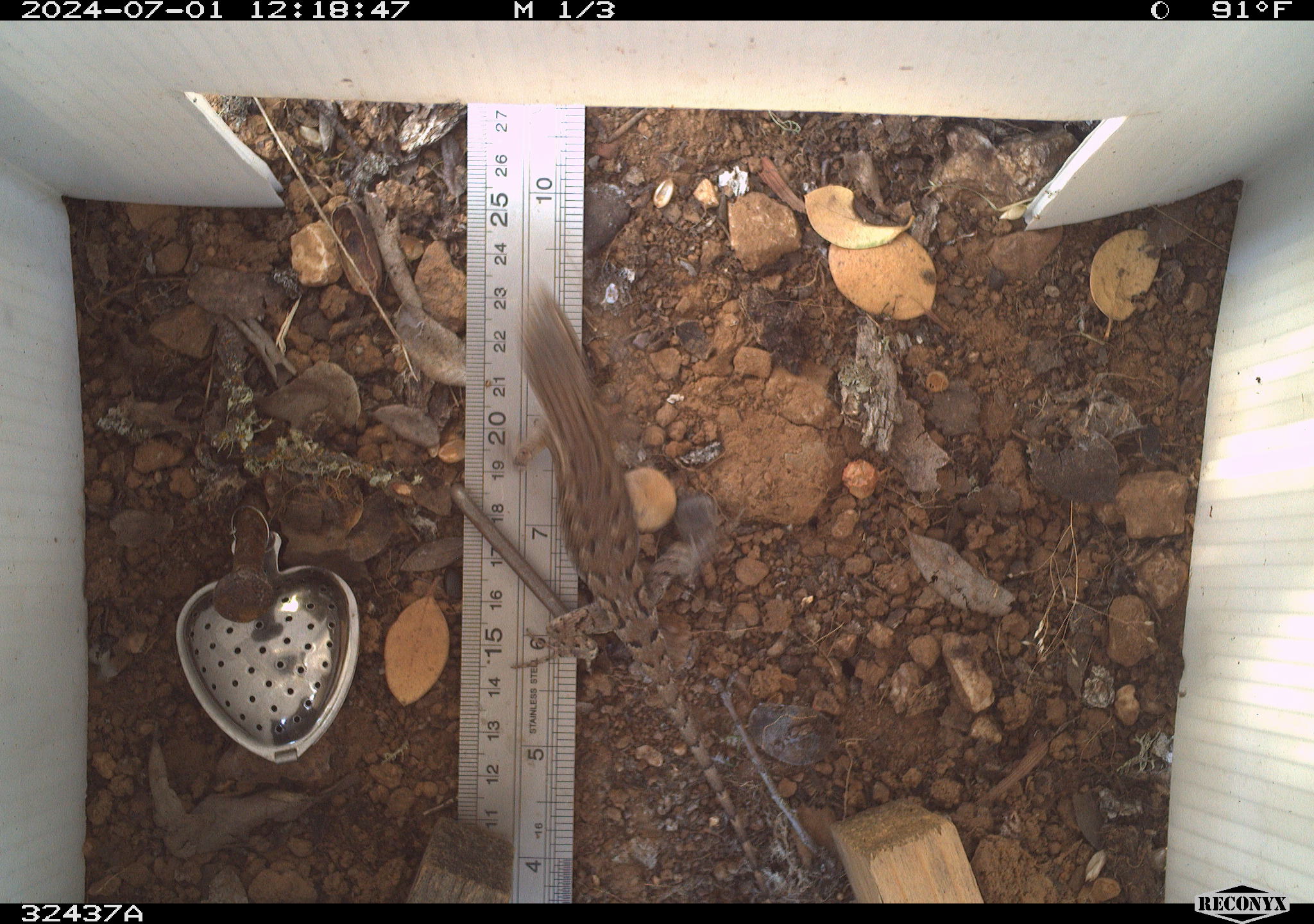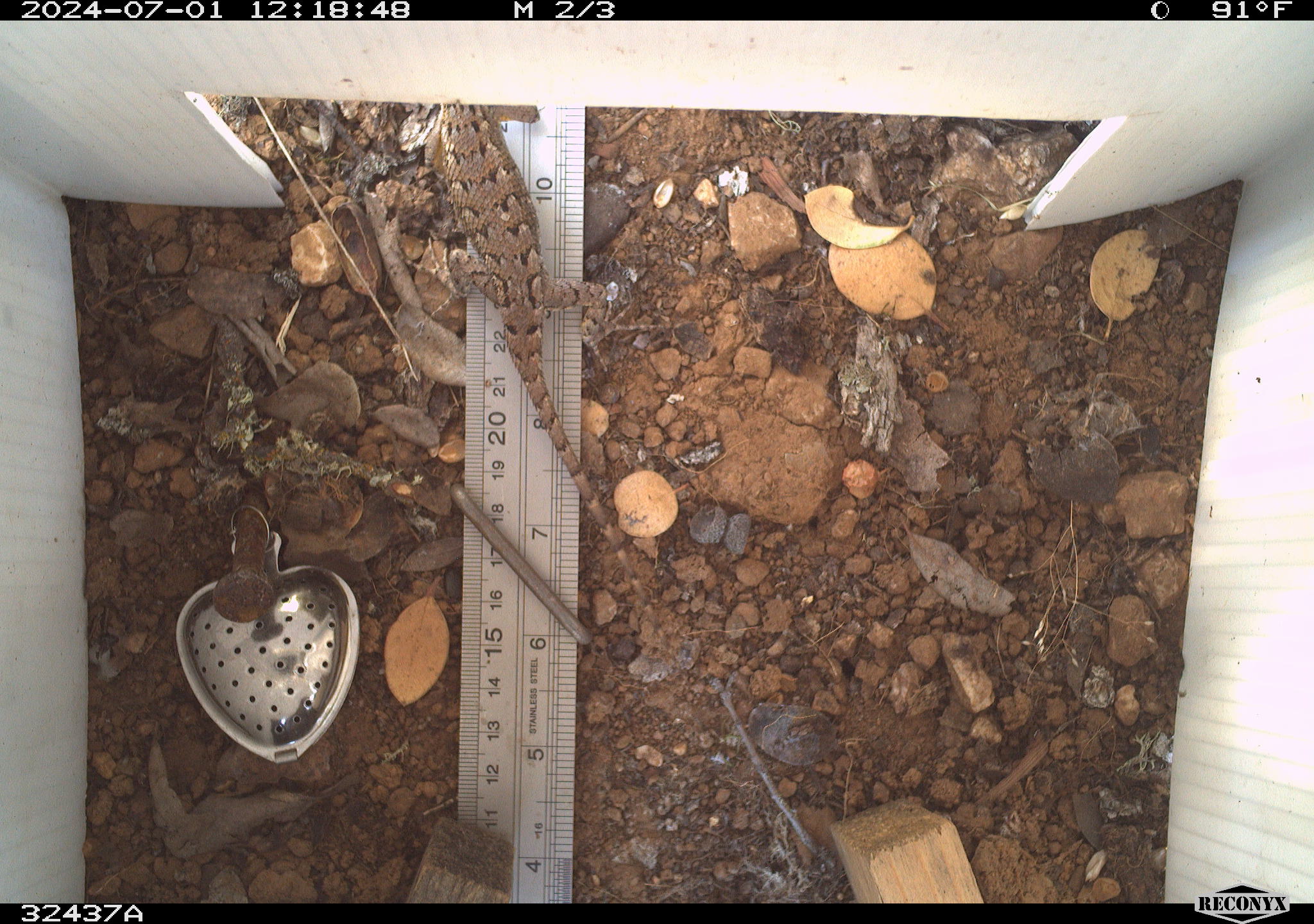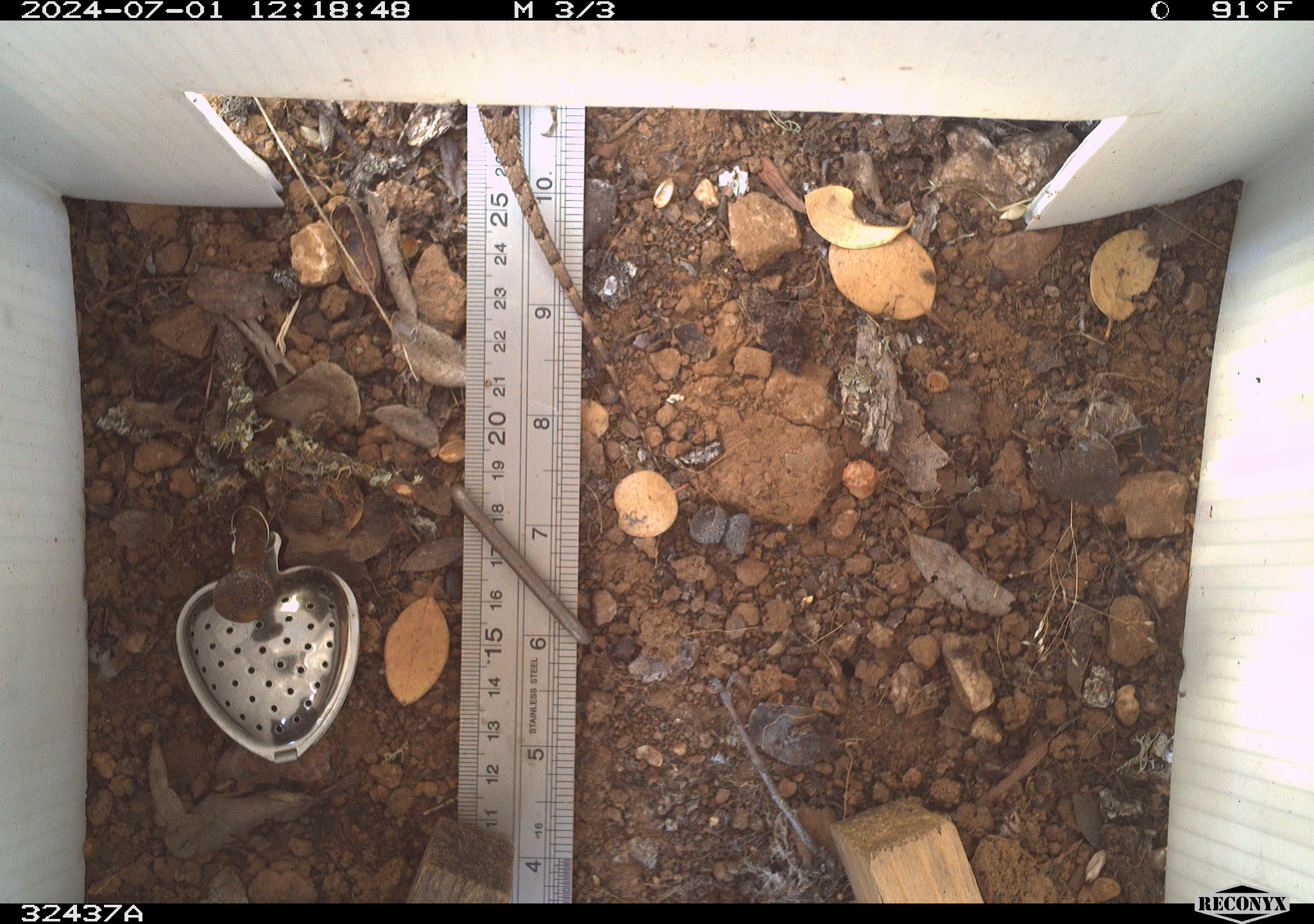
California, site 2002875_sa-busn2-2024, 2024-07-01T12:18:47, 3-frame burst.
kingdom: Animalia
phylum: Chordata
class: Reptilia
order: Squamata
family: Phrynosomatidae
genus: Sceloporus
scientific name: Sceloporus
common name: spiny lizards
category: sceloporus species